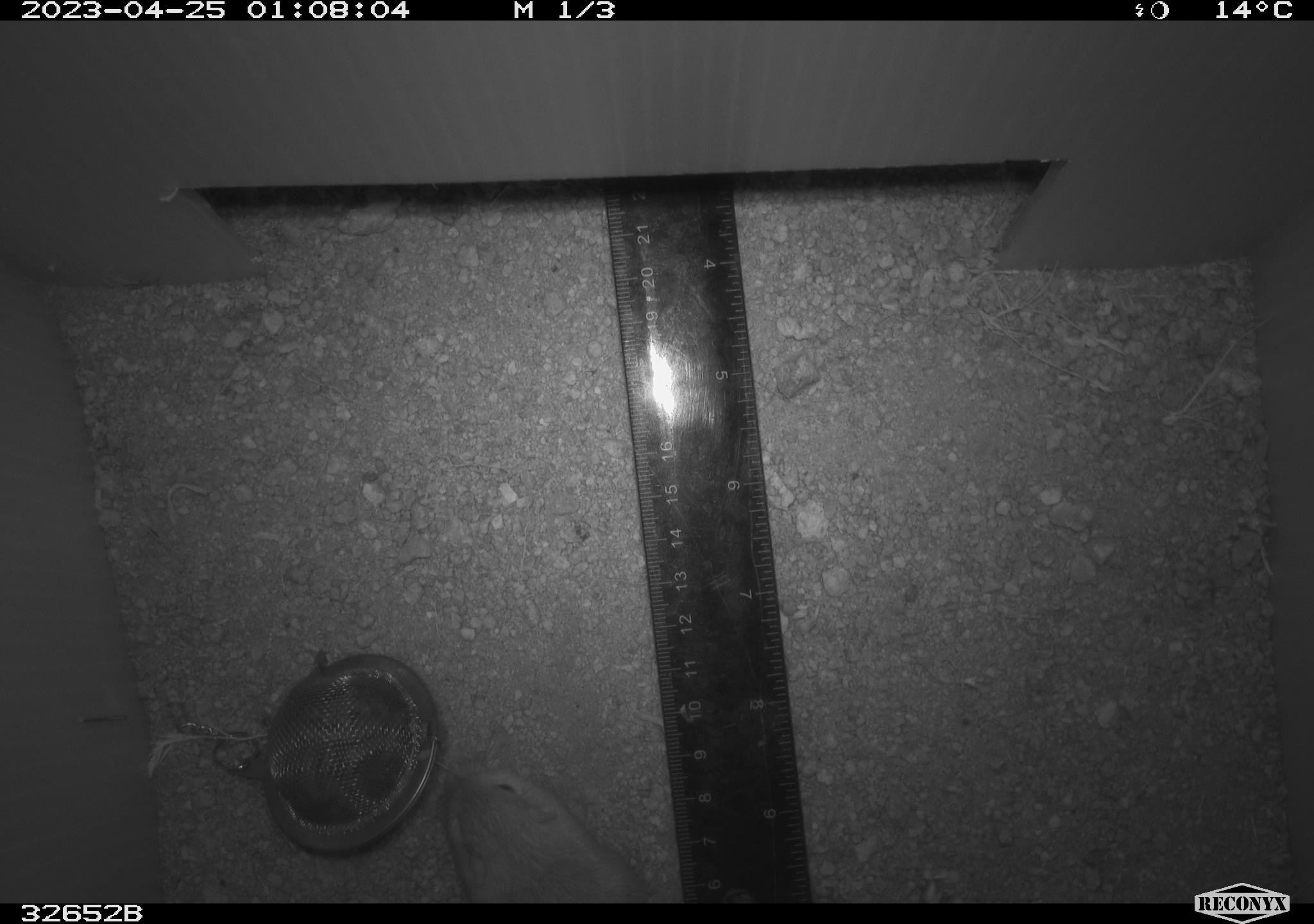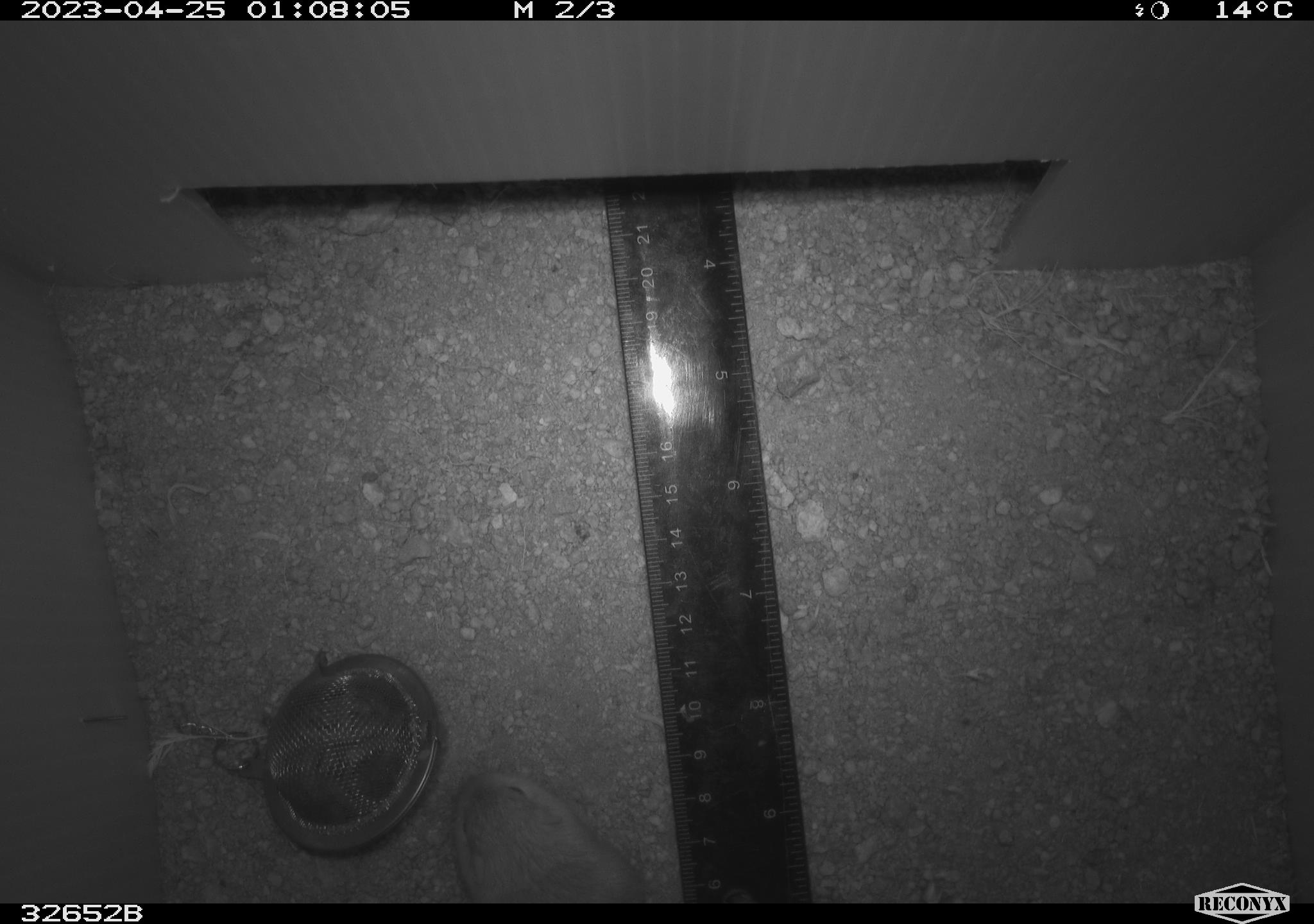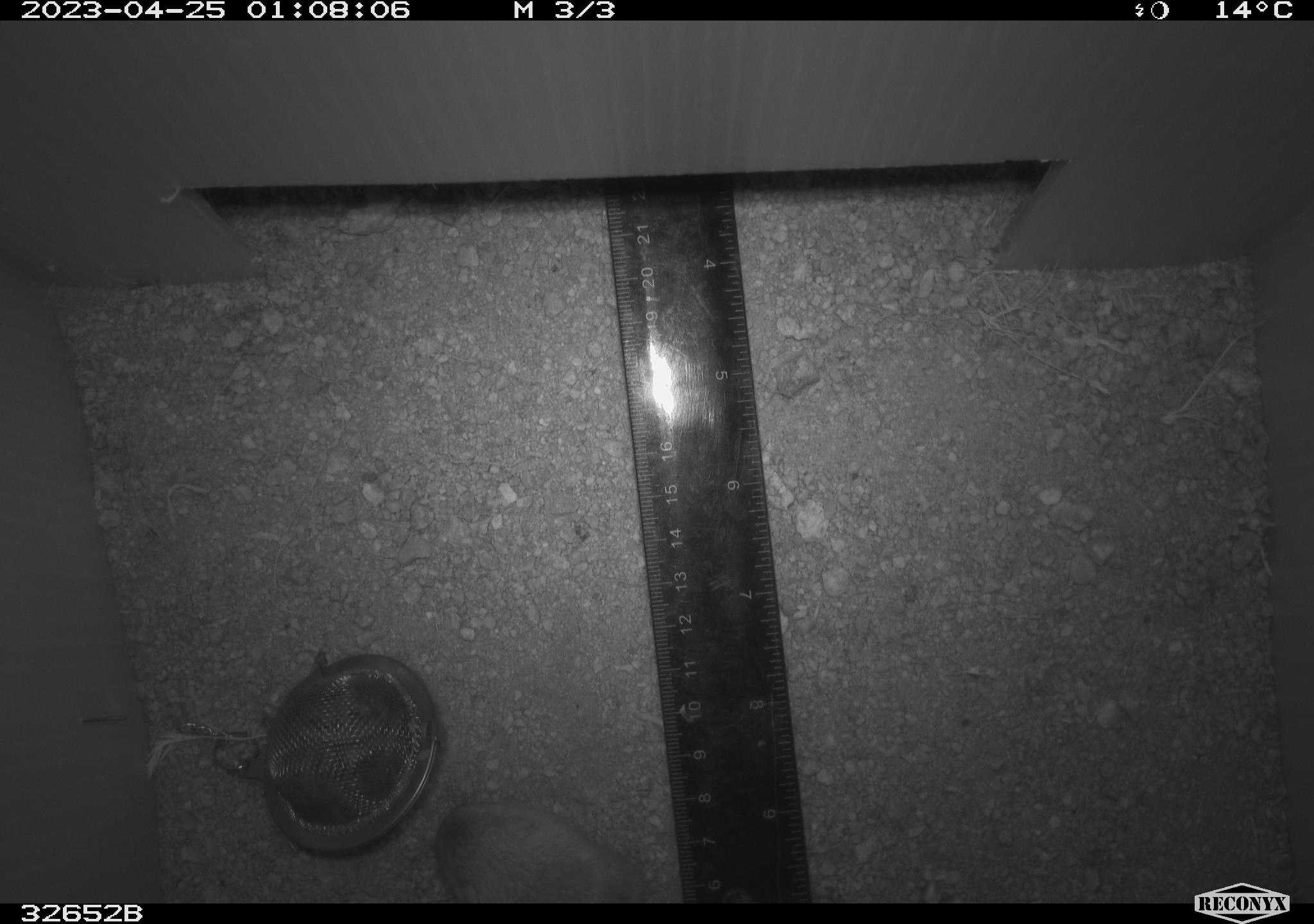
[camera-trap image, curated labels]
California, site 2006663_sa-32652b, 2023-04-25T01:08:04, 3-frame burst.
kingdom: Animalia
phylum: Chordata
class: Mammalia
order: Rodentia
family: Heteromyidae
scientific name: Heteromyidae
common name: kangaroo rats and pocket mice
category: heteromyidae family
Heteromyidae family (kangaroo rats and pocket mice) (Heteromyidae).